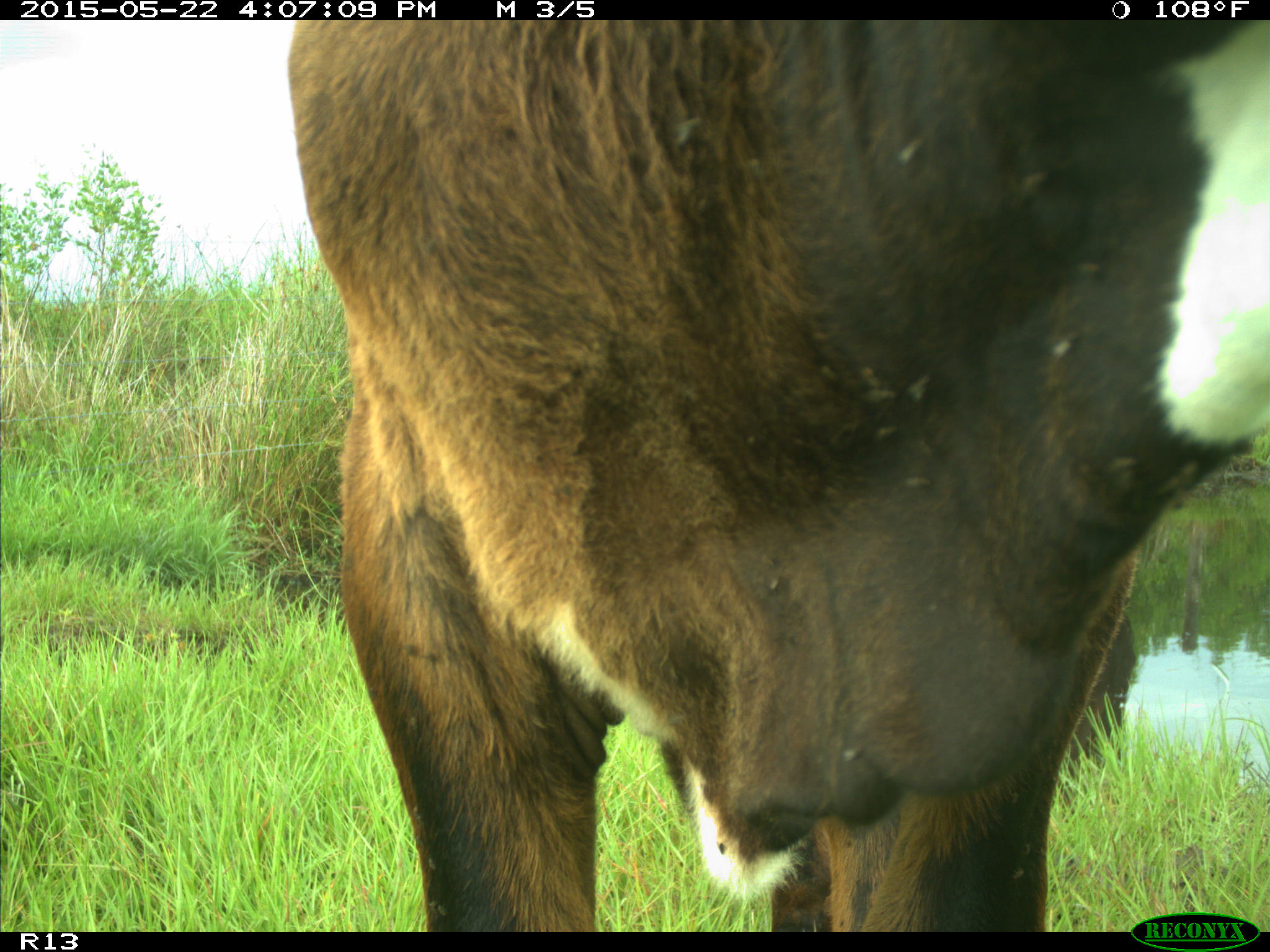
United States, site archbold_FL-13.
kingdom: Animalia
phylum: Chordata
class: Mammalia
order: Artiodactyla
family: Bovidae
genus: Bos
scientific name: Bos taurus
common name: domestic cow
Bos taurus (domestic cow).